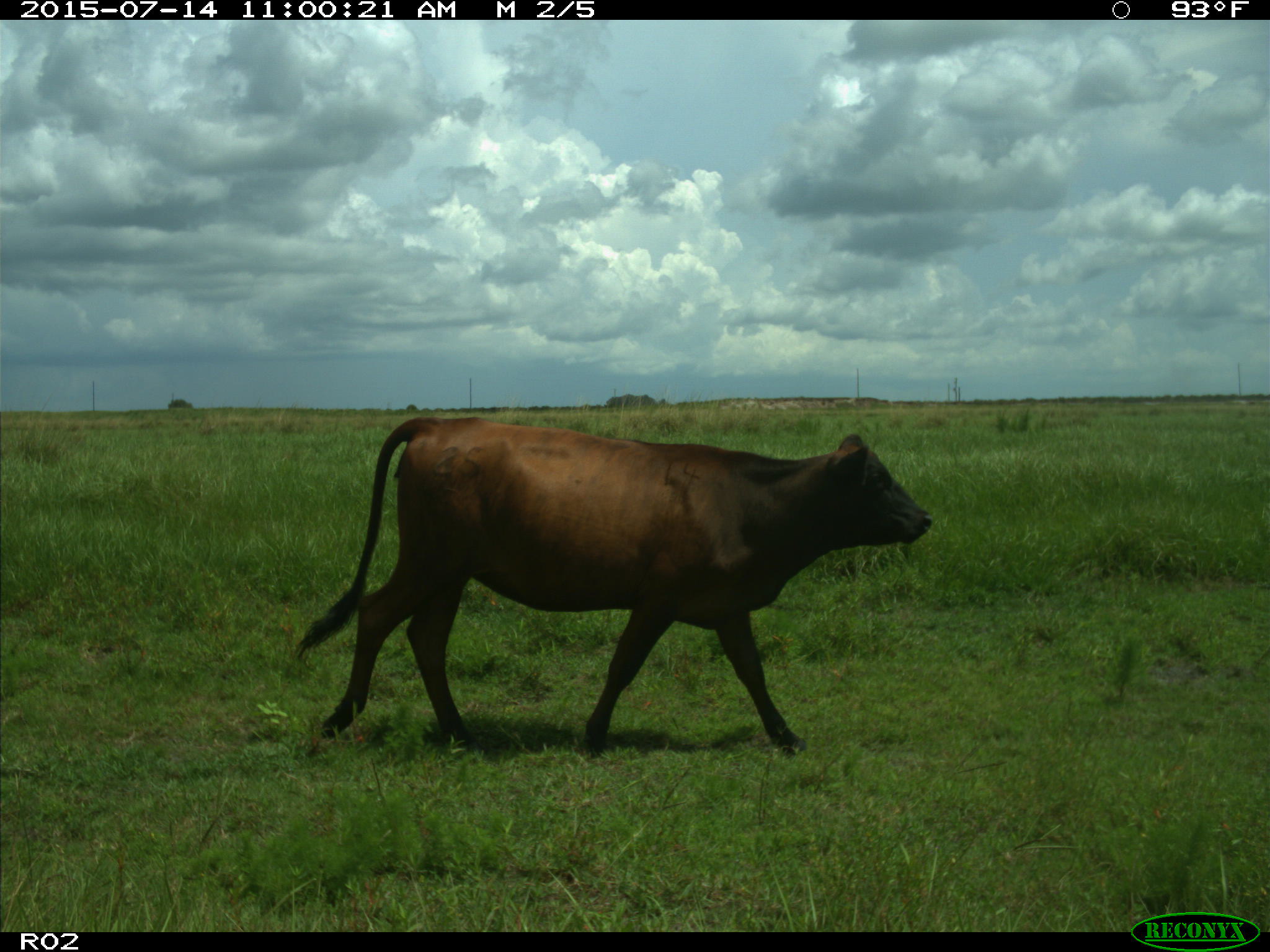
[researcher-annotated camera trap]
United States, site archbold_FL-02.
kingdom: Animalia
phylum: Chordata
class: Mammalia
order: Artiodactyla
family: Bovidae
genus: Bos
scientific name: Bos taurus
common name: domestic cow